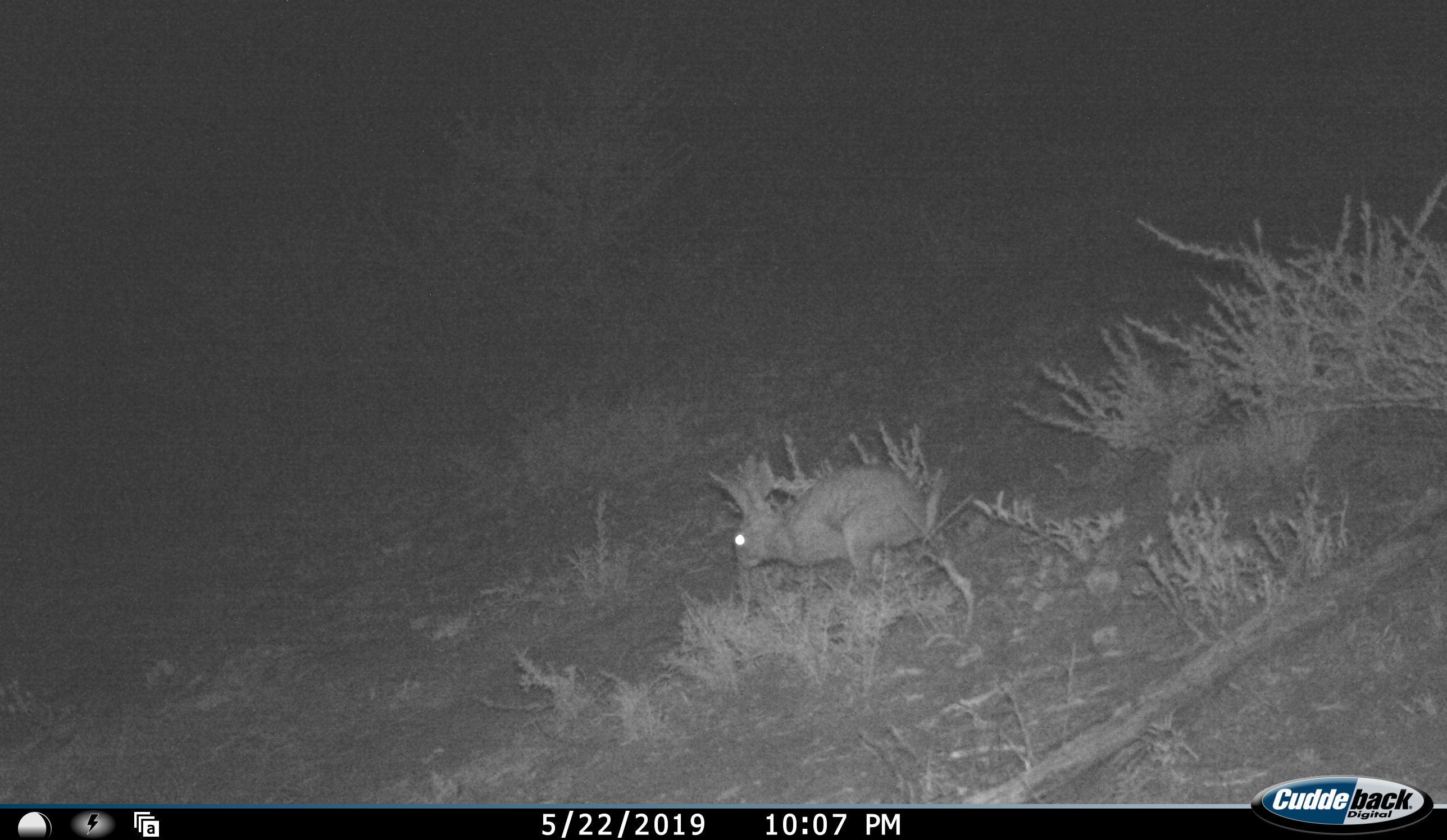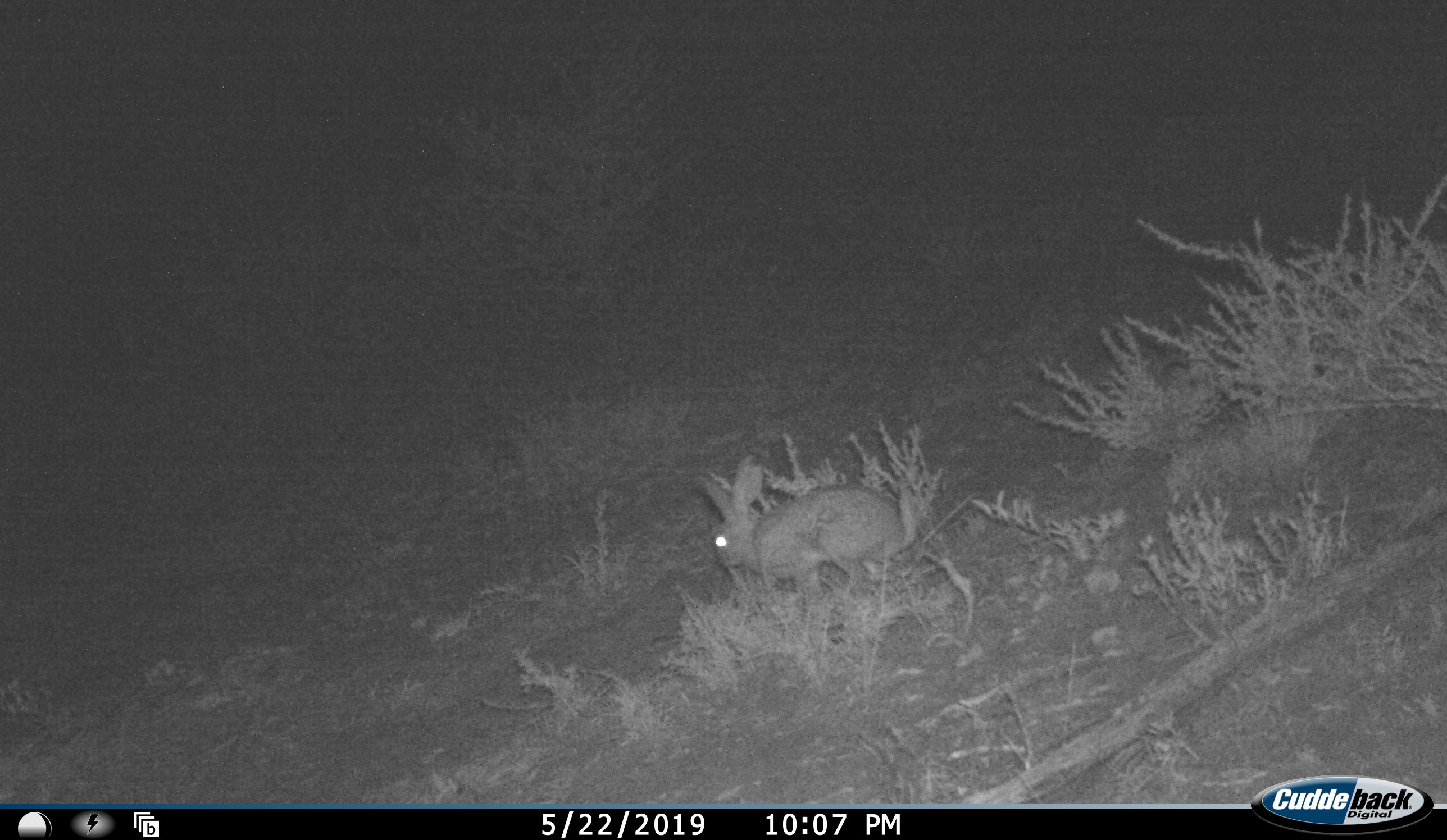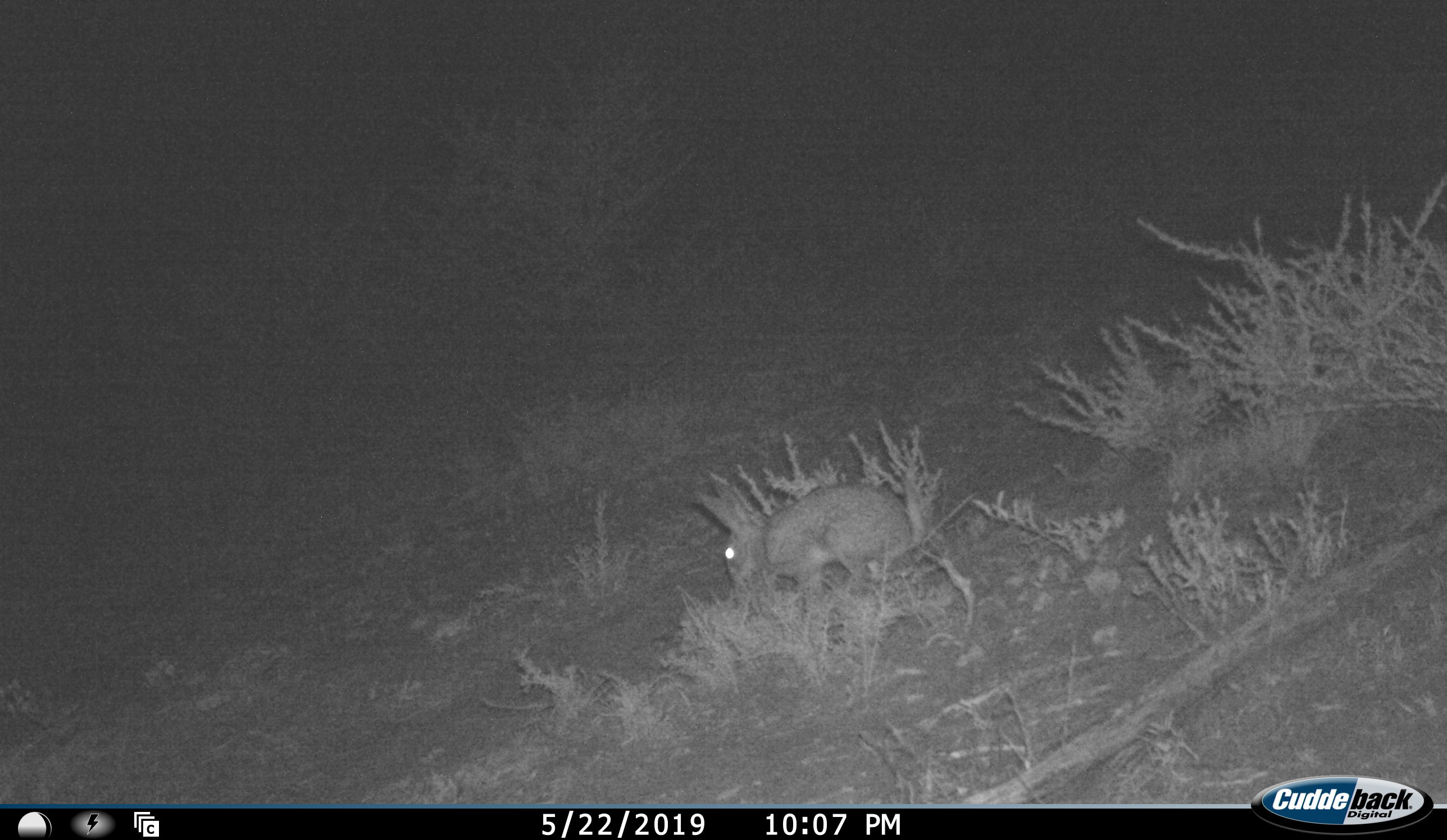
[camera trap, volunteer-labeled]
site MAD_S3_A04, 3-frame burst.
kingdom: Animalia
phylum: Chordata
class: Mammalia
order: Carnivora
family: Herpestidae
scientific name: Herpestidae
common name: mongoose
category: mongooseunknown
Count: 1.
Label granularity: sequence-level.